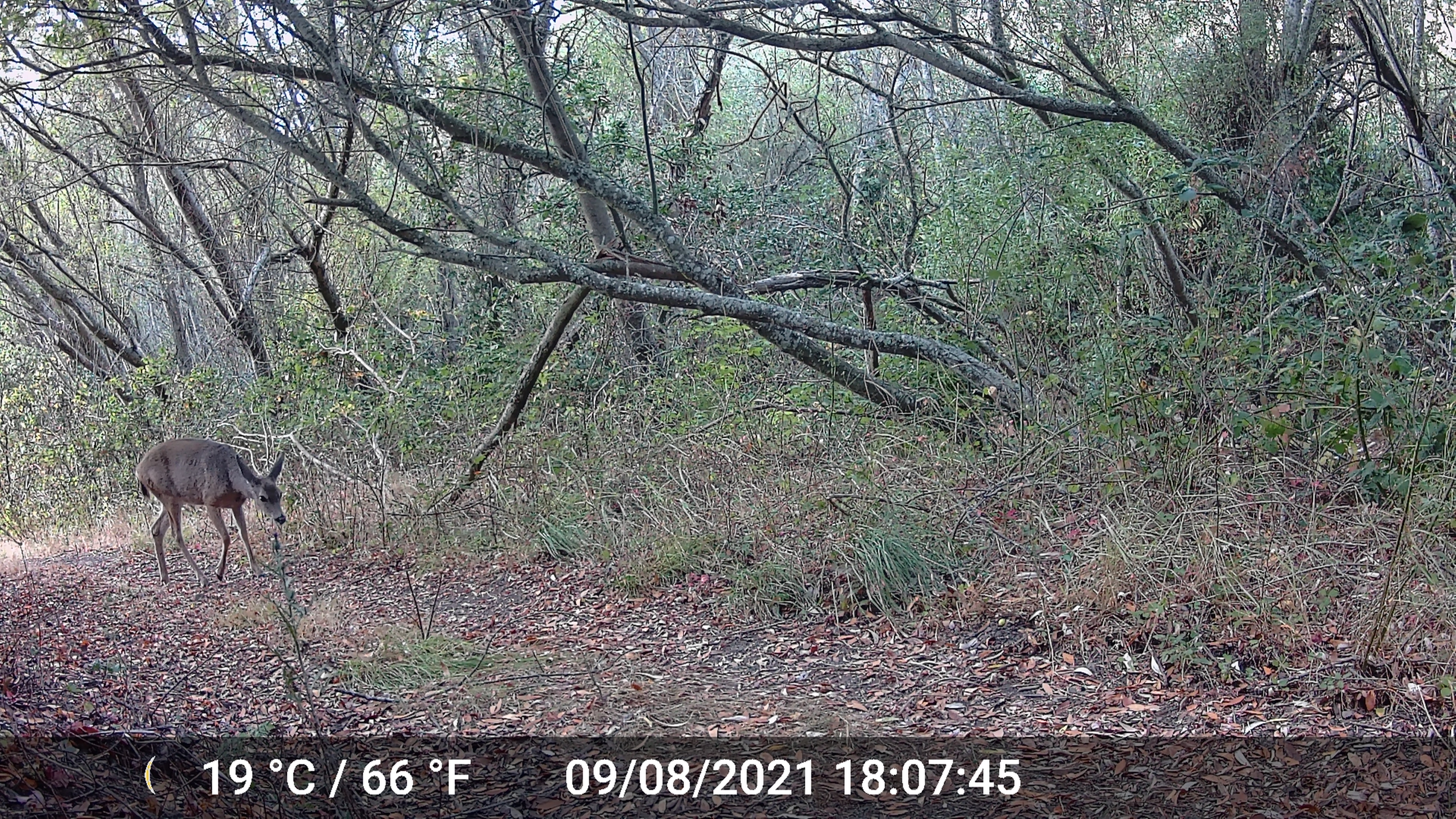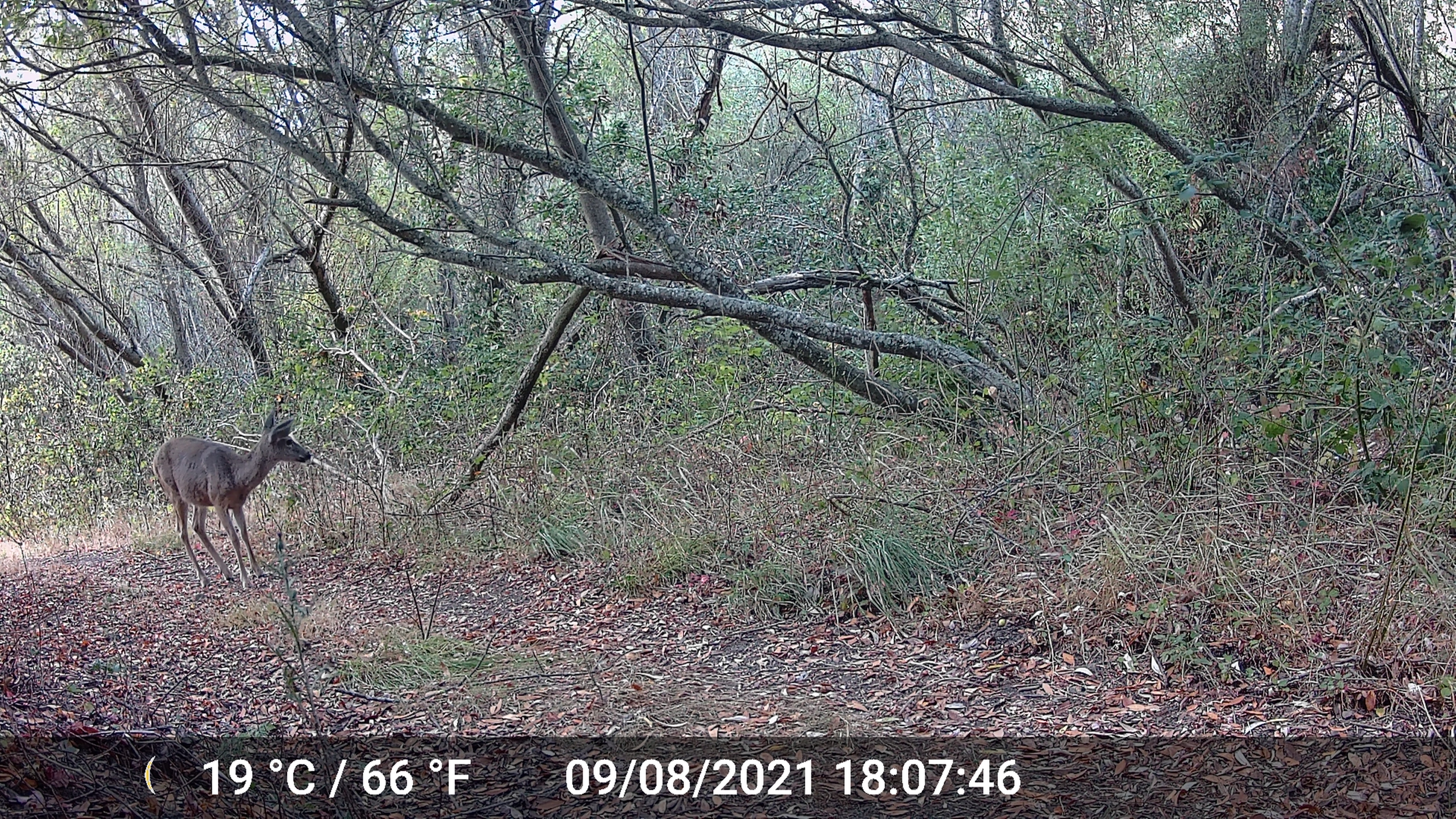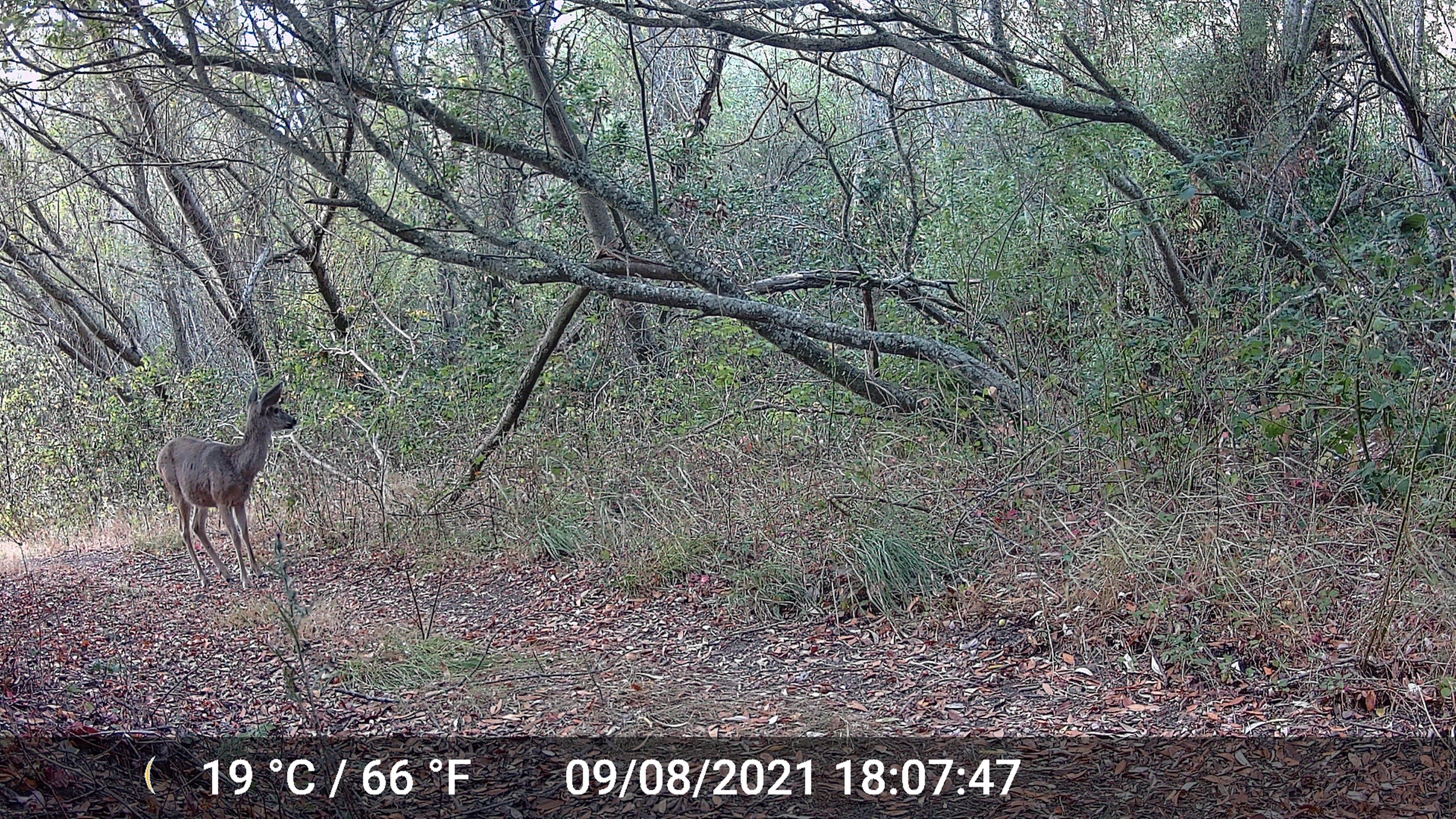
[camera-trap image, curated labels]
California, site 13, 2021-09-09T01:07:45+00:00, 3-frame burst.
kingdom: Animalia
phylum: Chordata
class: Mammalia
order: Artiodactyla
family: Cervidae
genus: Odocoileus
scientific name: Odocoileus hemionus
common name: mule deer